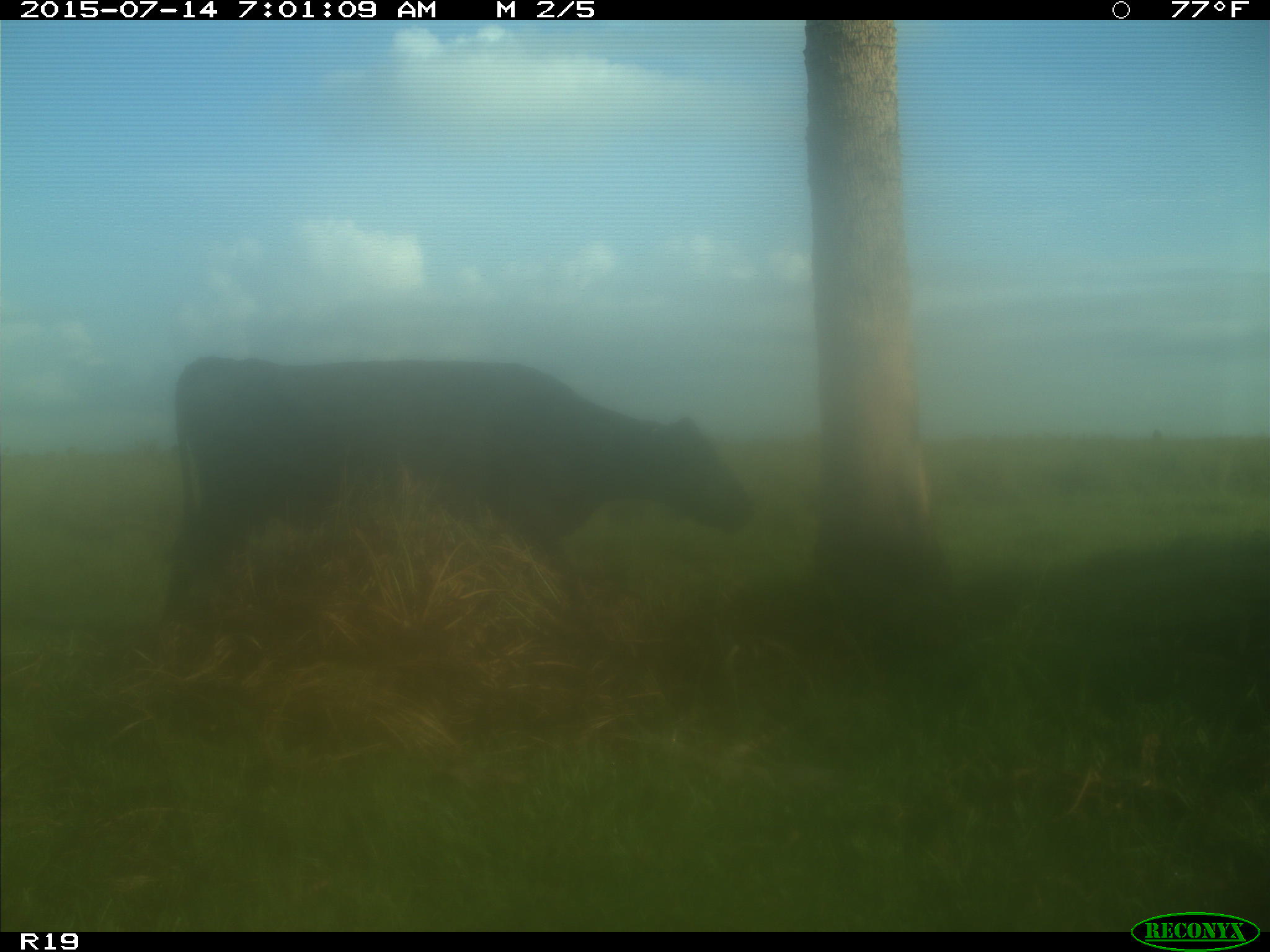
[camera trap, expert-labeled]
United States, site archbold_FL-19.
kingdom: Animalia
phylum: Chordata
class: Mammalia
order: Artiodactyla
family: Bovidae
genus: Bos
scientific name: Bos taurus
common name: domestic cow